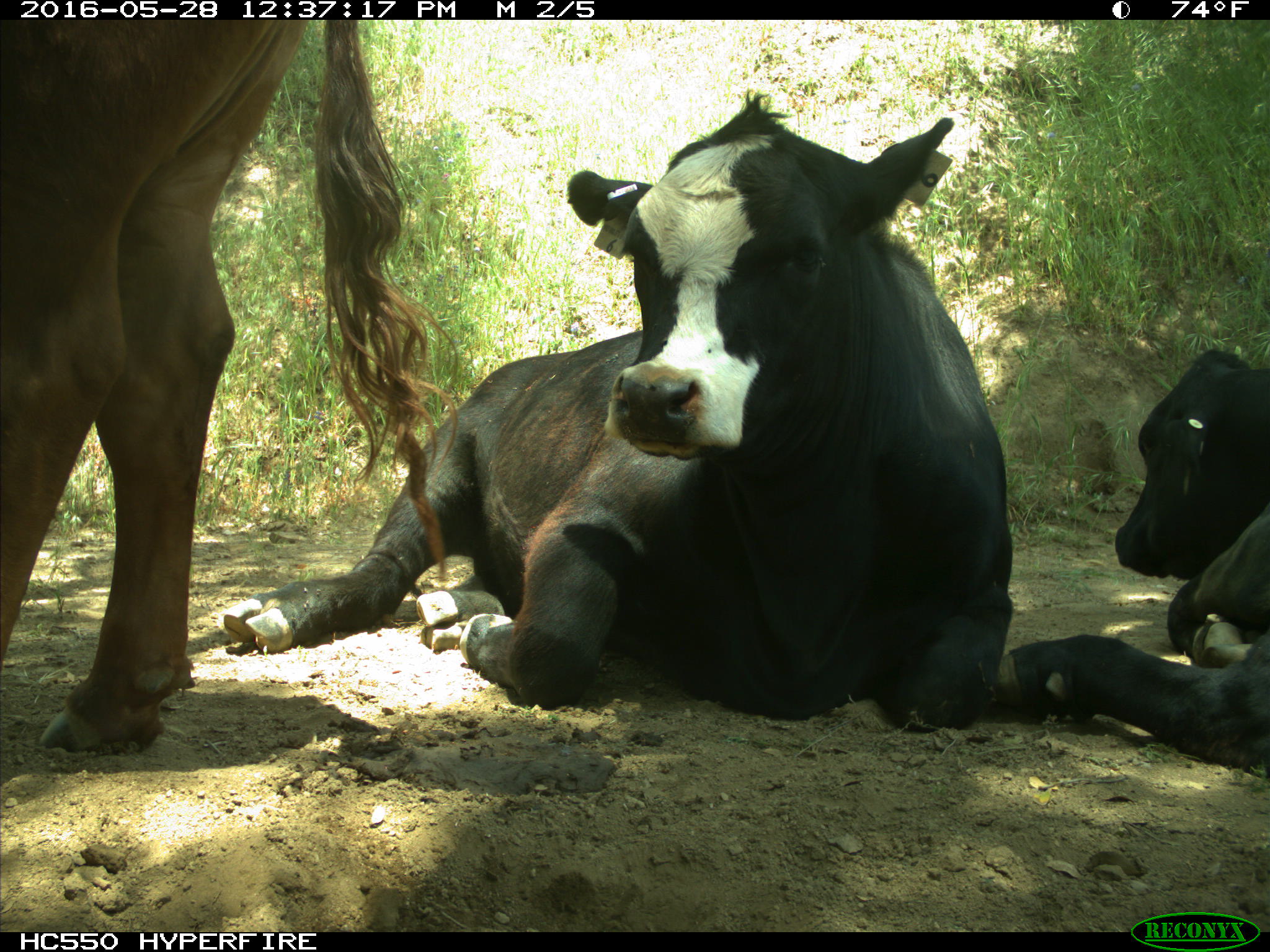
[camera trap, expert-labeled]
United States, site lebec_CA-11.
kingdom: Animalia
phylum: Chordata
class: Mammalia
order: Artiodactyla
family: Bovidae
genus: Bos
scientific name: Bos taurus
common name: domestic cow